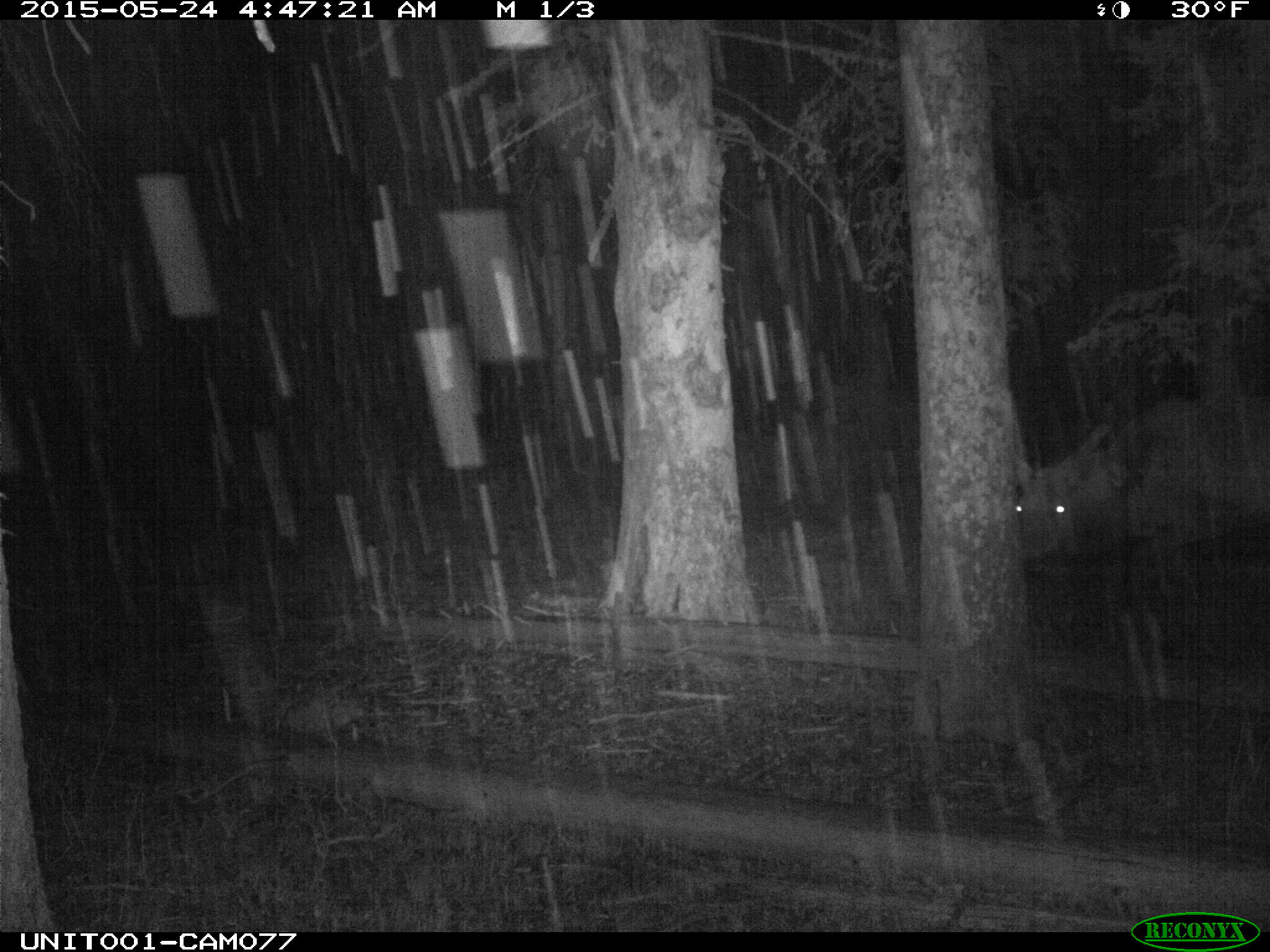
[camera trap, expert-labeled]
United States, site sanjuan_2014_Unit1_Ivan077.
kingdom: Animalia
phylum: Chordata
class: Mammalia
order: Artiodactyla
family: Cervidae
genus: Cervus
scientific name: Cervus elaphus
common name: red deer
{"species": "Cervus elaphus (red deer)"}